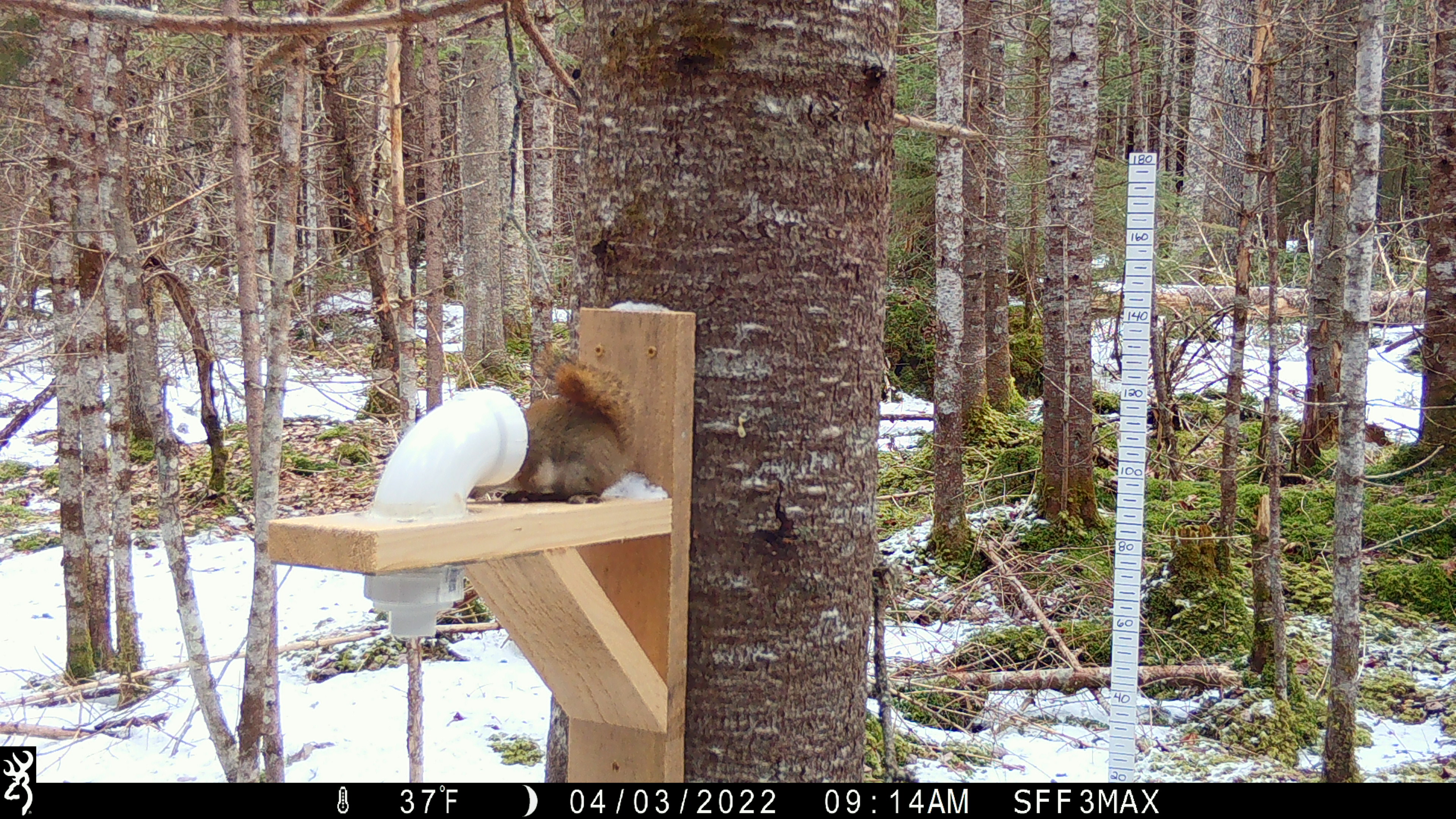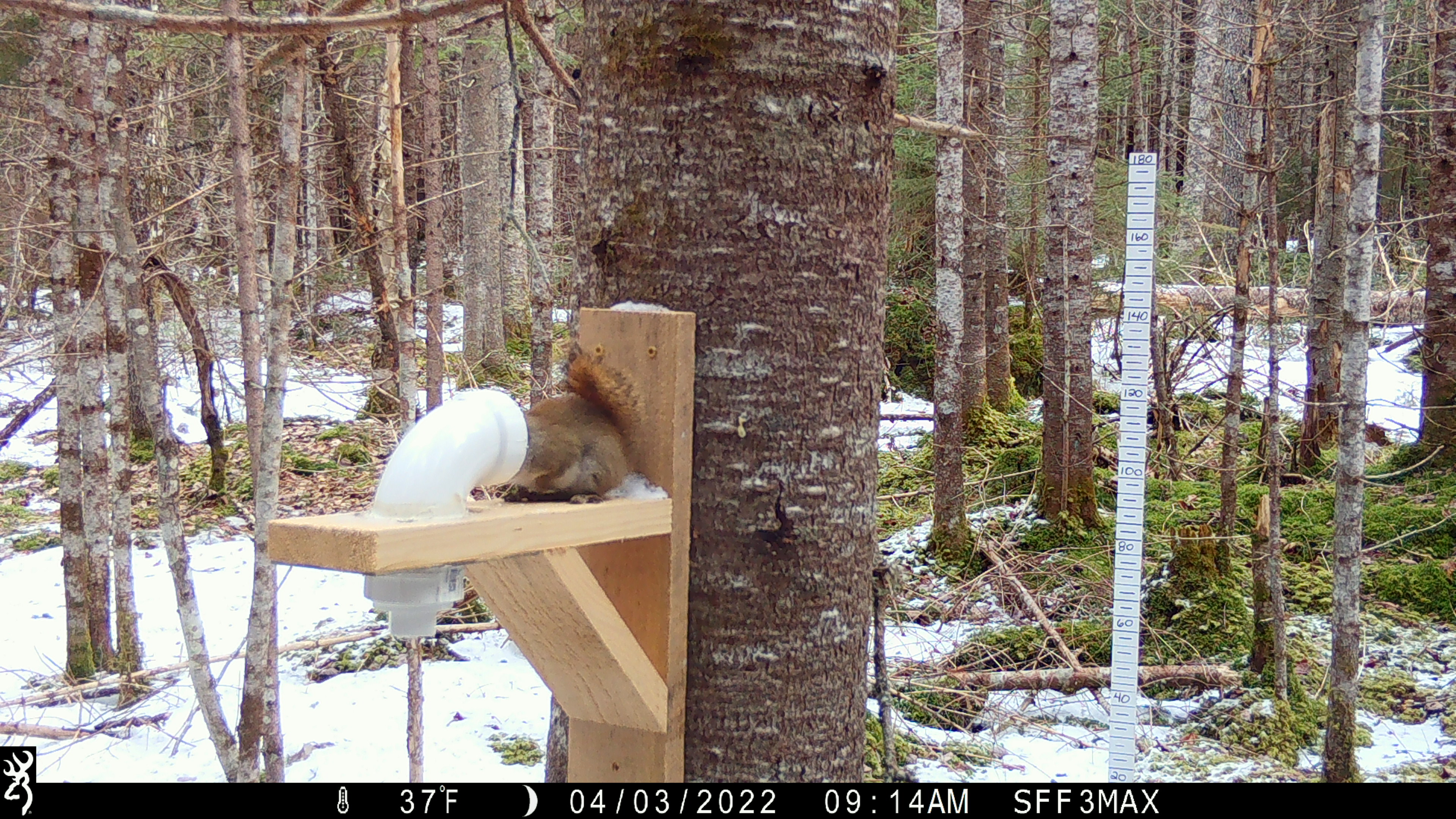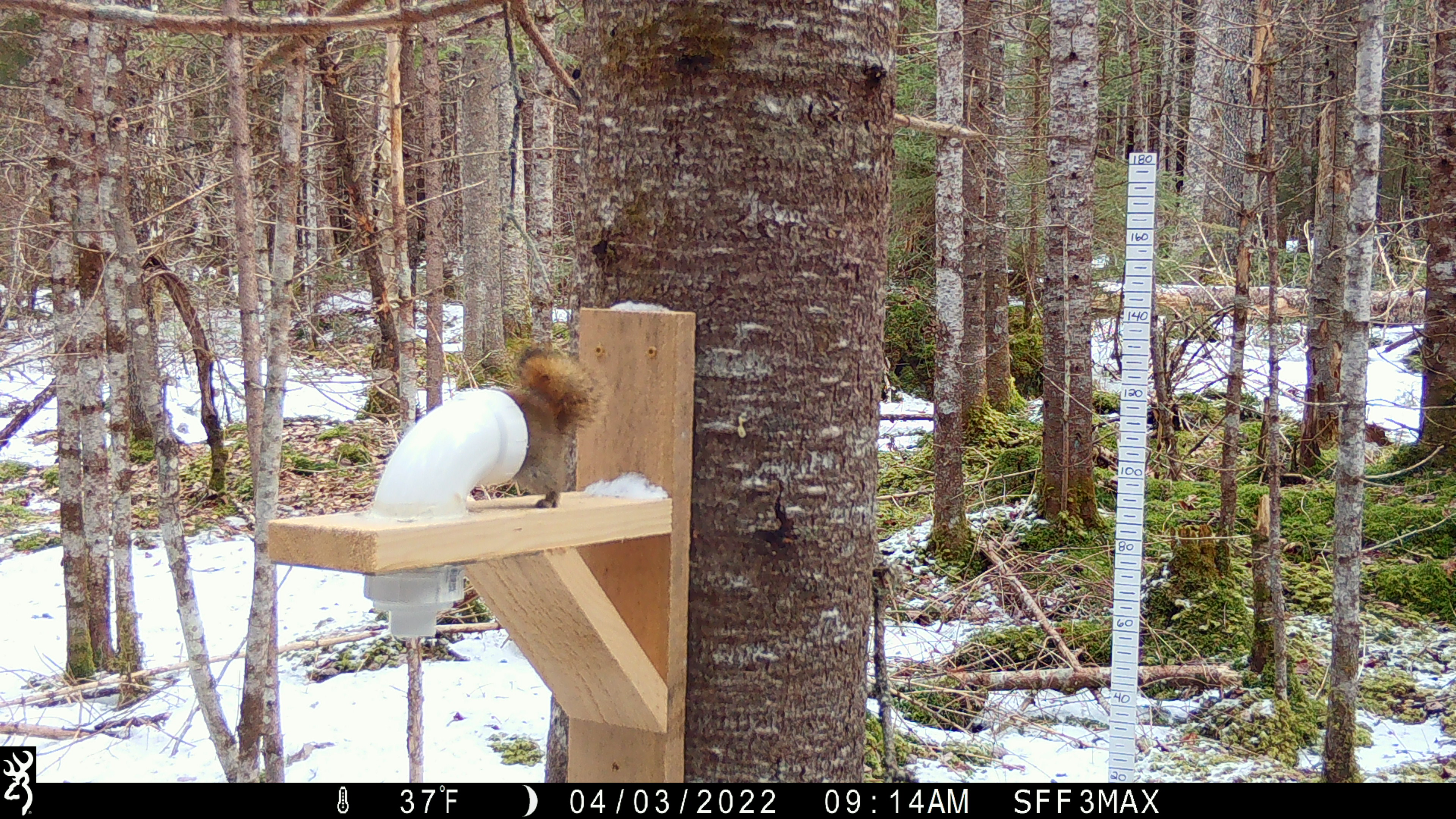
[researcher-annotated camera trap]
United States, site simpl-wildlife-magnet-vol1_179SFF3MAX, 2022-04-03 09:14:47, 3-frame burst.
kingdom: Animalia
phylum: Chordata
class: Mammalia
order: Rodentia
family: Sciuridae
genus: Tamiasciurus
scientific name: Tamiasciurus hudsonicus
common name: red squirrel